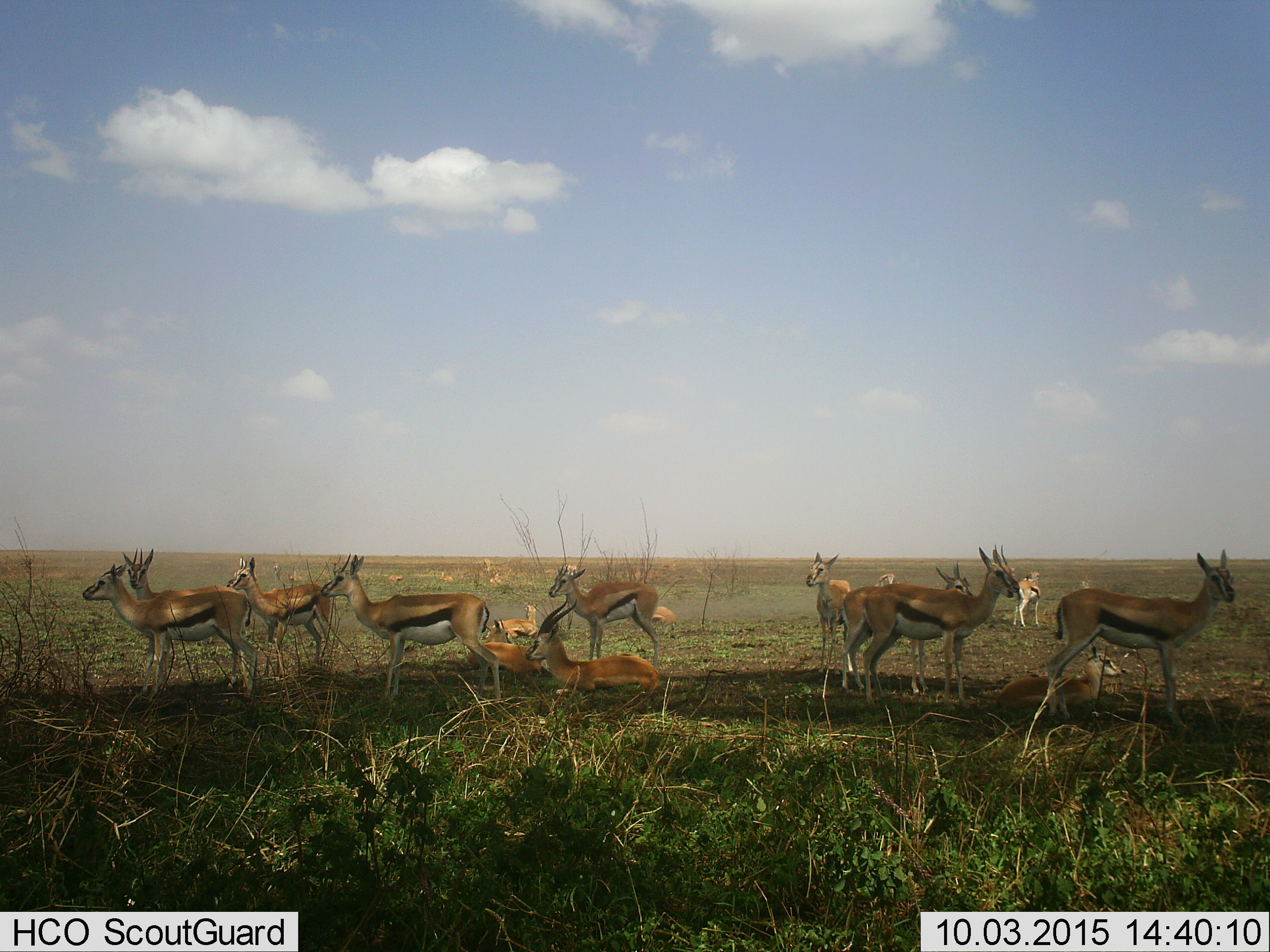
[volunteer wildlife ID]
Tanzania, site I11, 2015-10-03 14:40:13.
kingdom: Animalia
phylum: Chordata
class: Mammalia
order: Artiodactyla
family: Bovidae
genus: Eudorcas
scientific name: Eudorcas thomsonii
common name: thomson's gazelle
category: gazellethomsons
Gazellethomsons (thomson's gazelle) (Eudorcas thomsonii), count 11-50. Behavior (volunteer vote fractions): standing 90%, resting 80%, moving 20%, interacting 0%. Young present (vote fraction): 20%. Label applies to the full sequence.